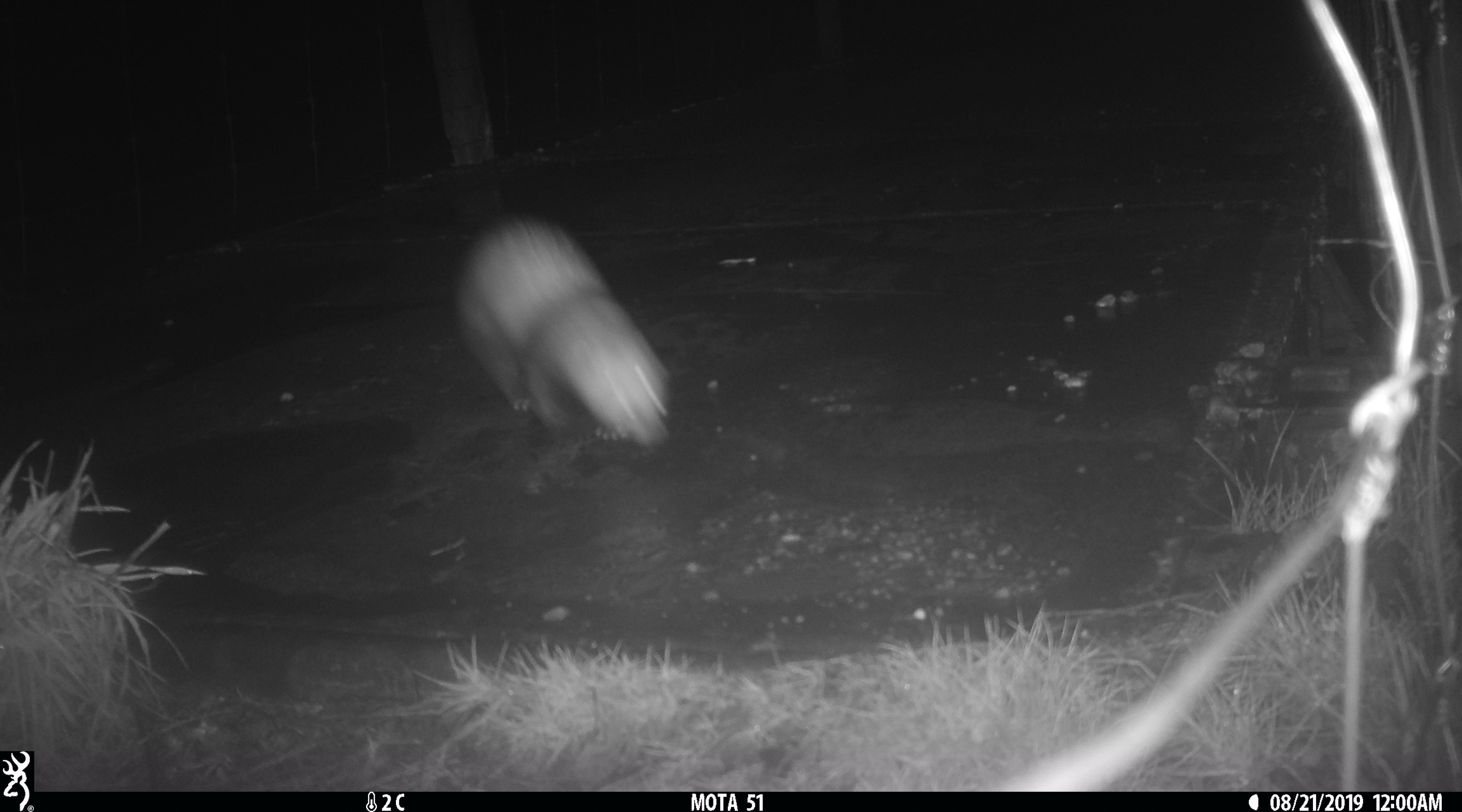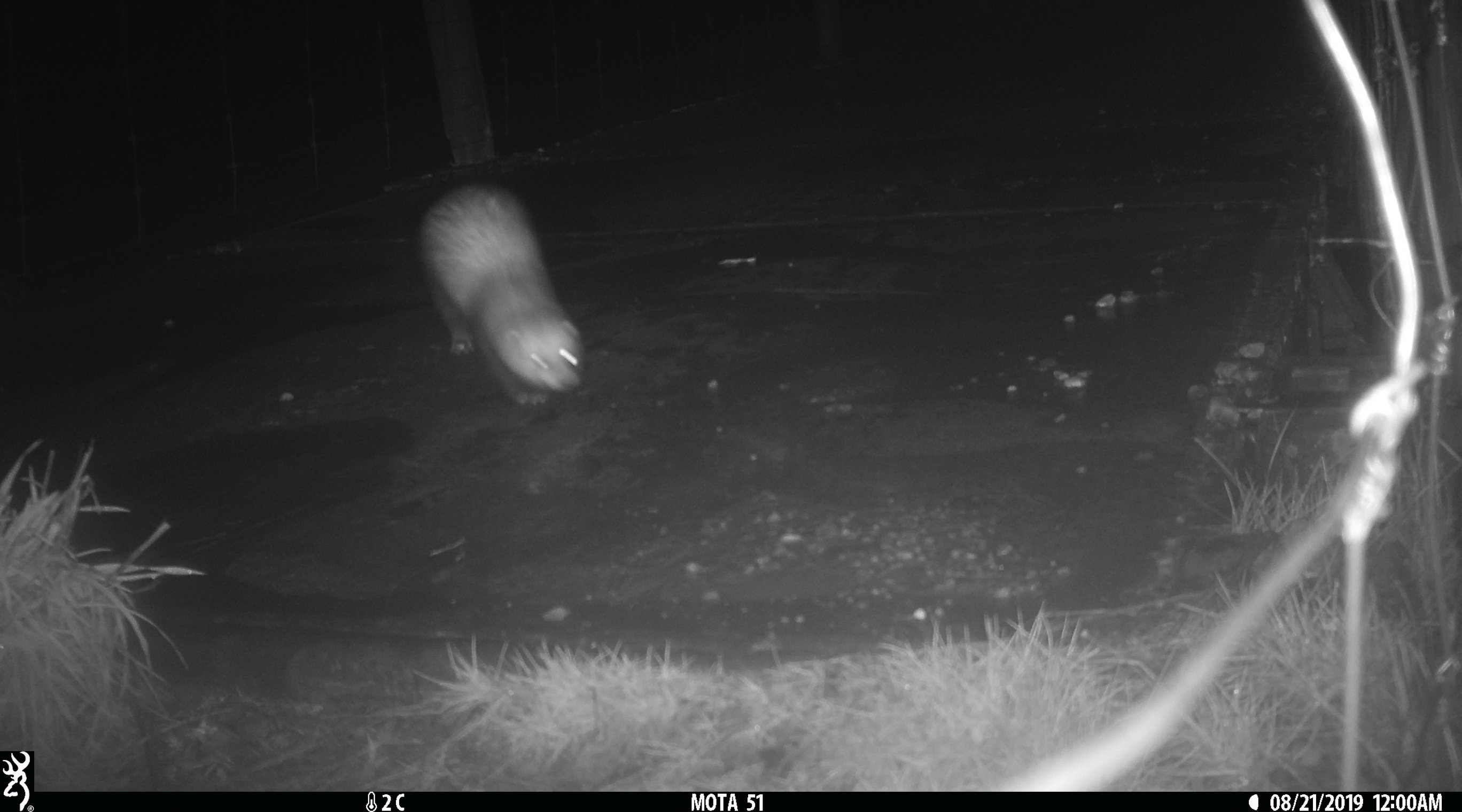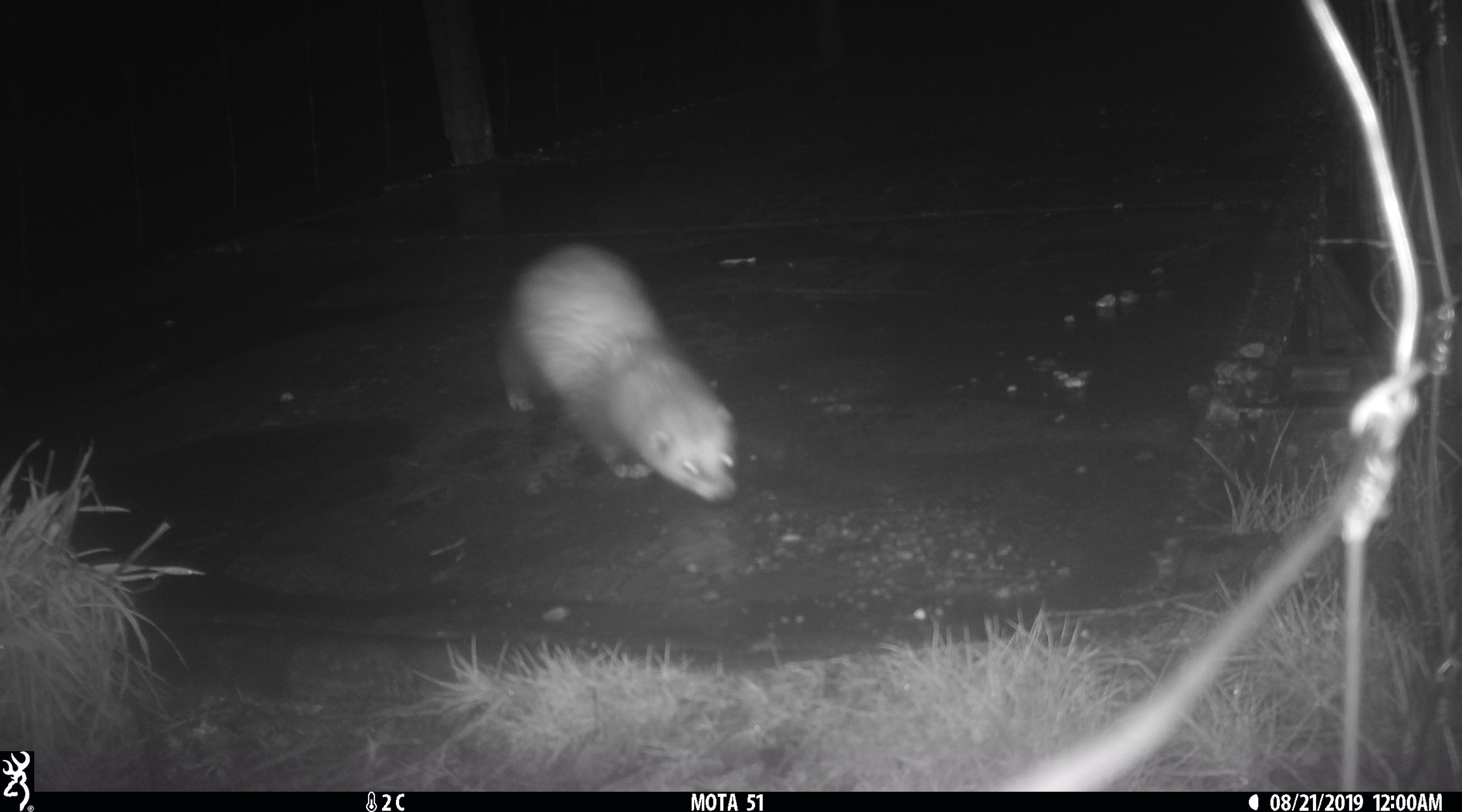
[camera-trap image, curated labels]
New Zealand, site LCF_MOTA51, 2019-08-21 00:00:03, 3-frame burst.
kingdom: Animalia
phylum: Chordata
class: Mammalia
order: Carnivora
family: Mustelidae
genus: Mustela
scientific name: Mustela furo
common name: ferret